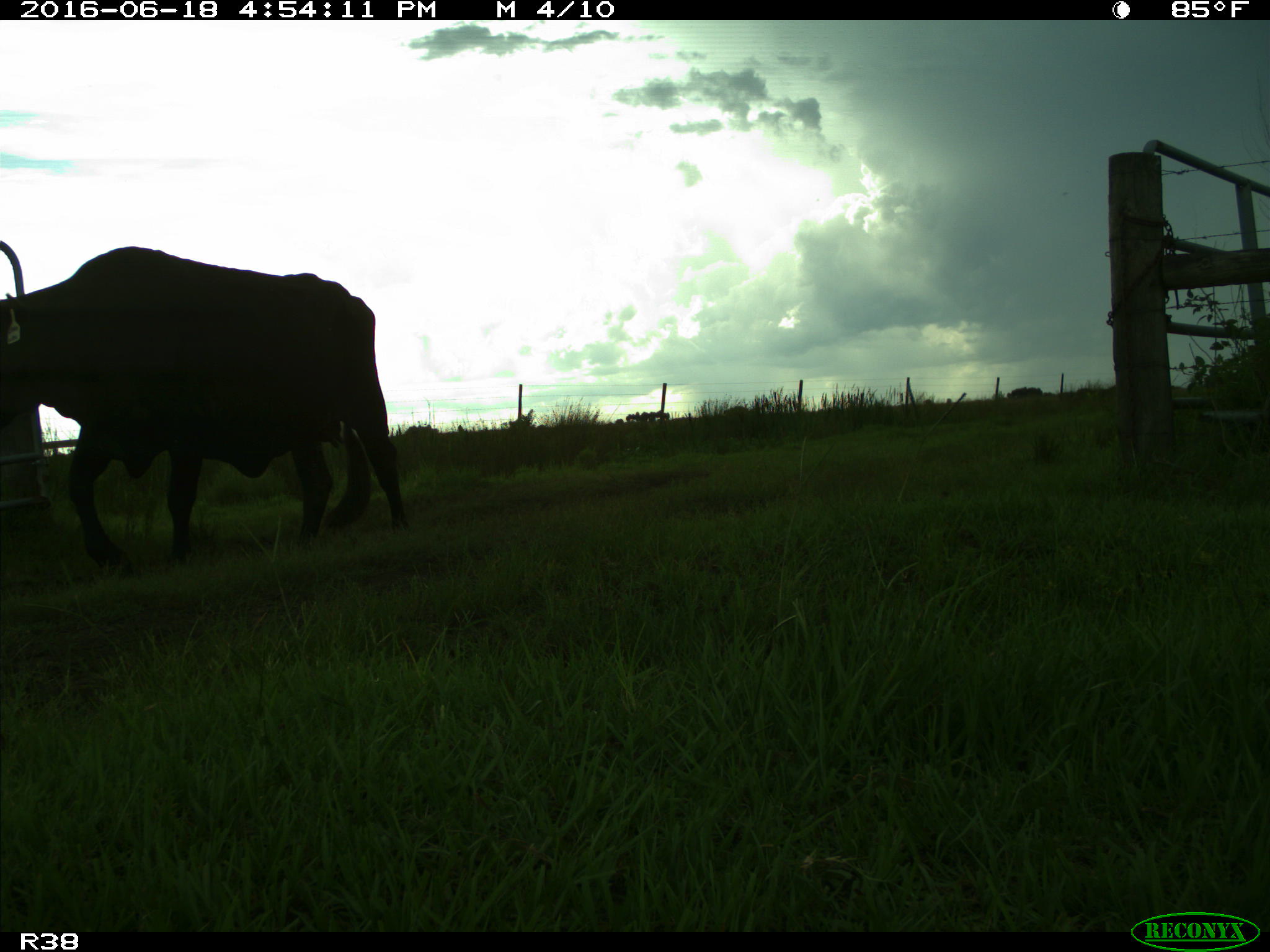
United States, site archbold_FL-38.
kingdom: Animalia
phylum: Chordata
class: Mammalia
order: Artiodactyla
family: Bovidae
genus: Bos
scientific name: Bos taurus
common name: domestic cow